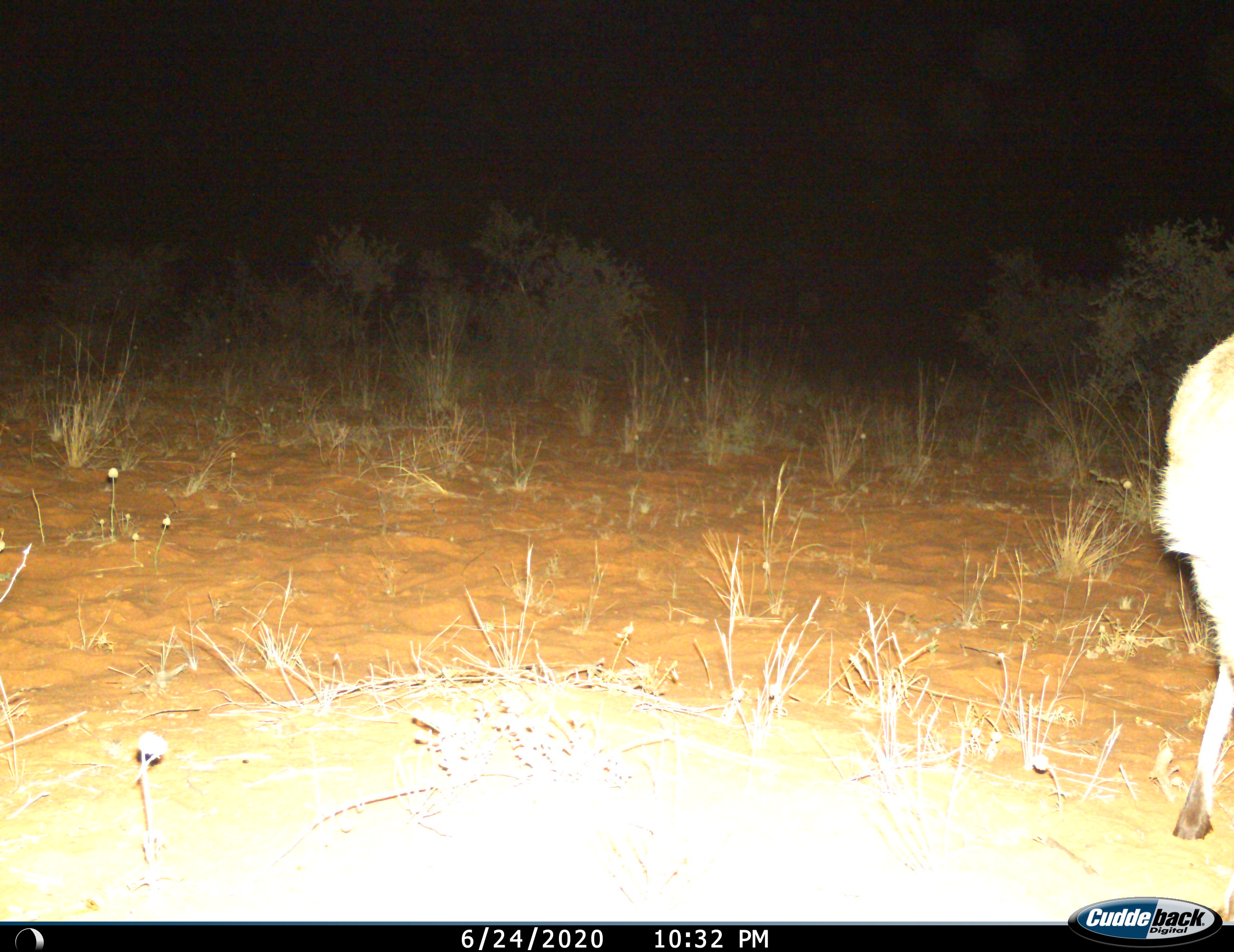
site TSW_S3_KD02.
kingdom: Animalia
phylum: Chordata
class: Mammalia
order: Artiodactyla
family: Bovidae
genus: Sylvicapra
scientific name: Sylvicapra grimmia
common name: common duiker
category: duikercommongrey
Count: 1.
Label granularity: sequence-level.